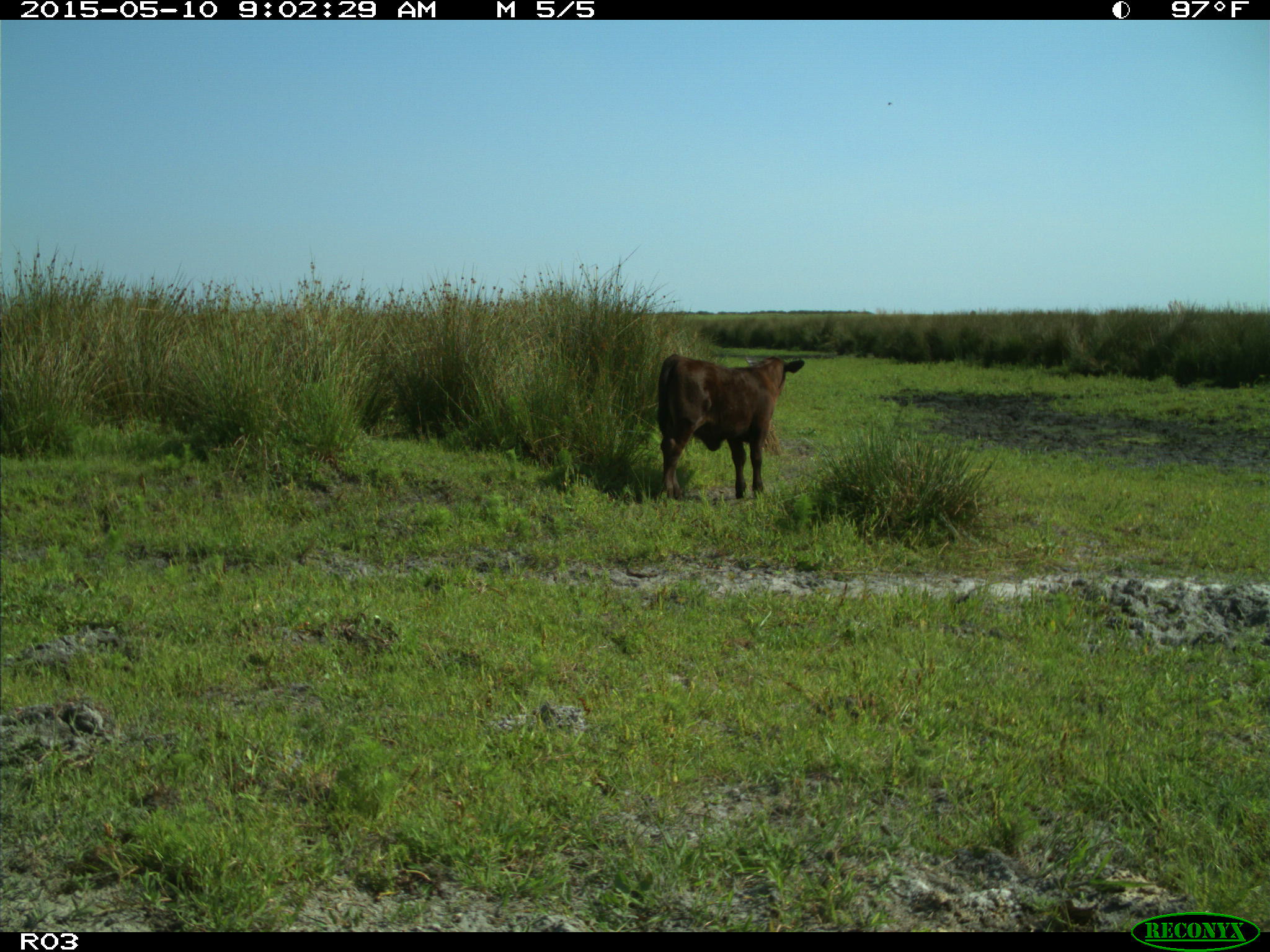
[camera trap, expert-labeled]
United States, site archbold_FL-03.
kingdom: Animalia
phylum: Chordata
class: Mammalia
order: Artiodactyla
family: Bovidae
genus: Bos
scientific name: Bos taurus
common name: domestic cow